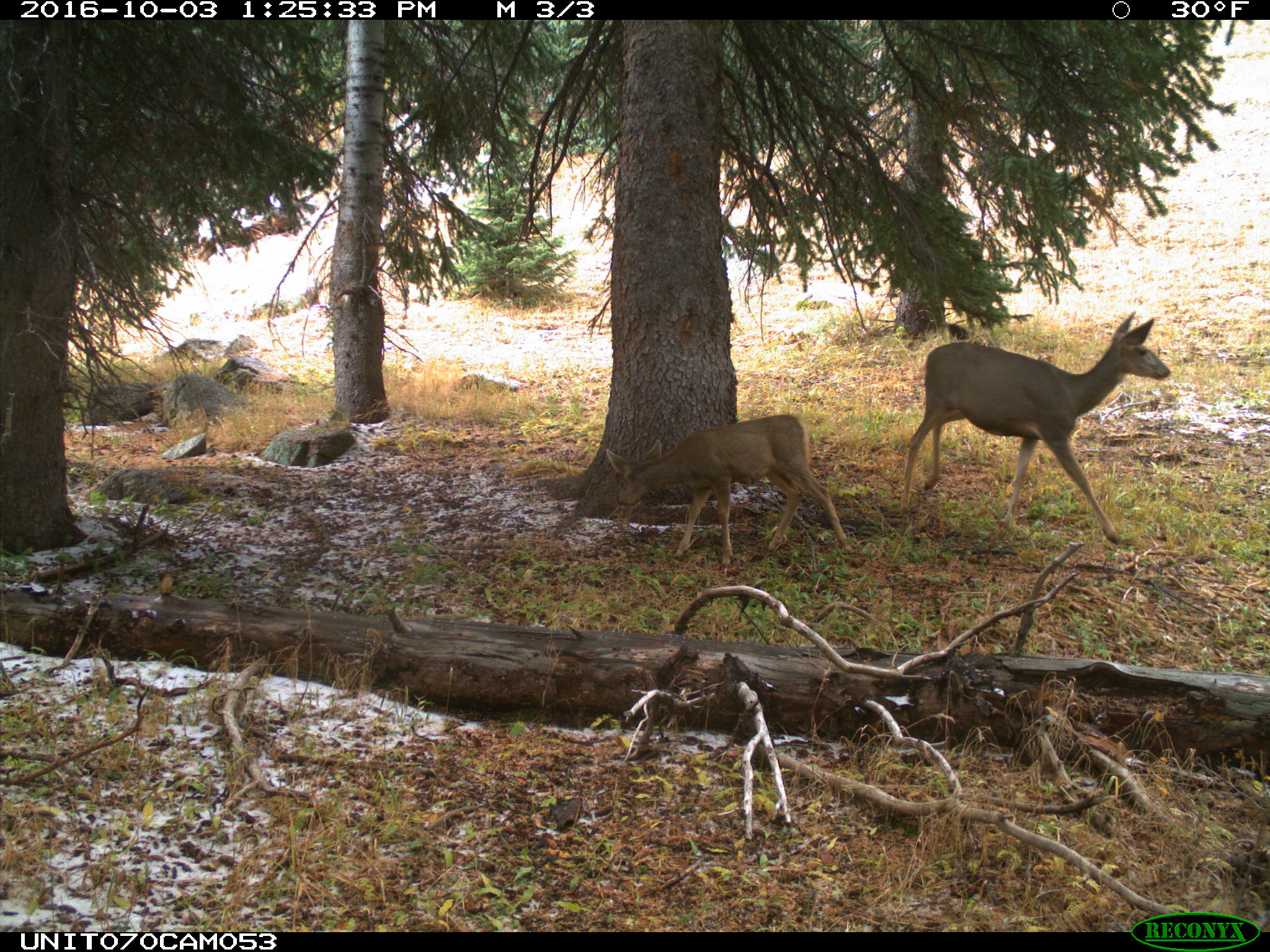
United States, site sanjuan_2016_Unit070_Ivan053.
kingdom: Animalia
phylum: Chordata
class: Mammalia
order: Artiodactyla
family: Cervidae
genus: Odocoileus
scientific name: Odocoileus hemionus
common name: mule deer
Odocoileus hemionus (mule deer).